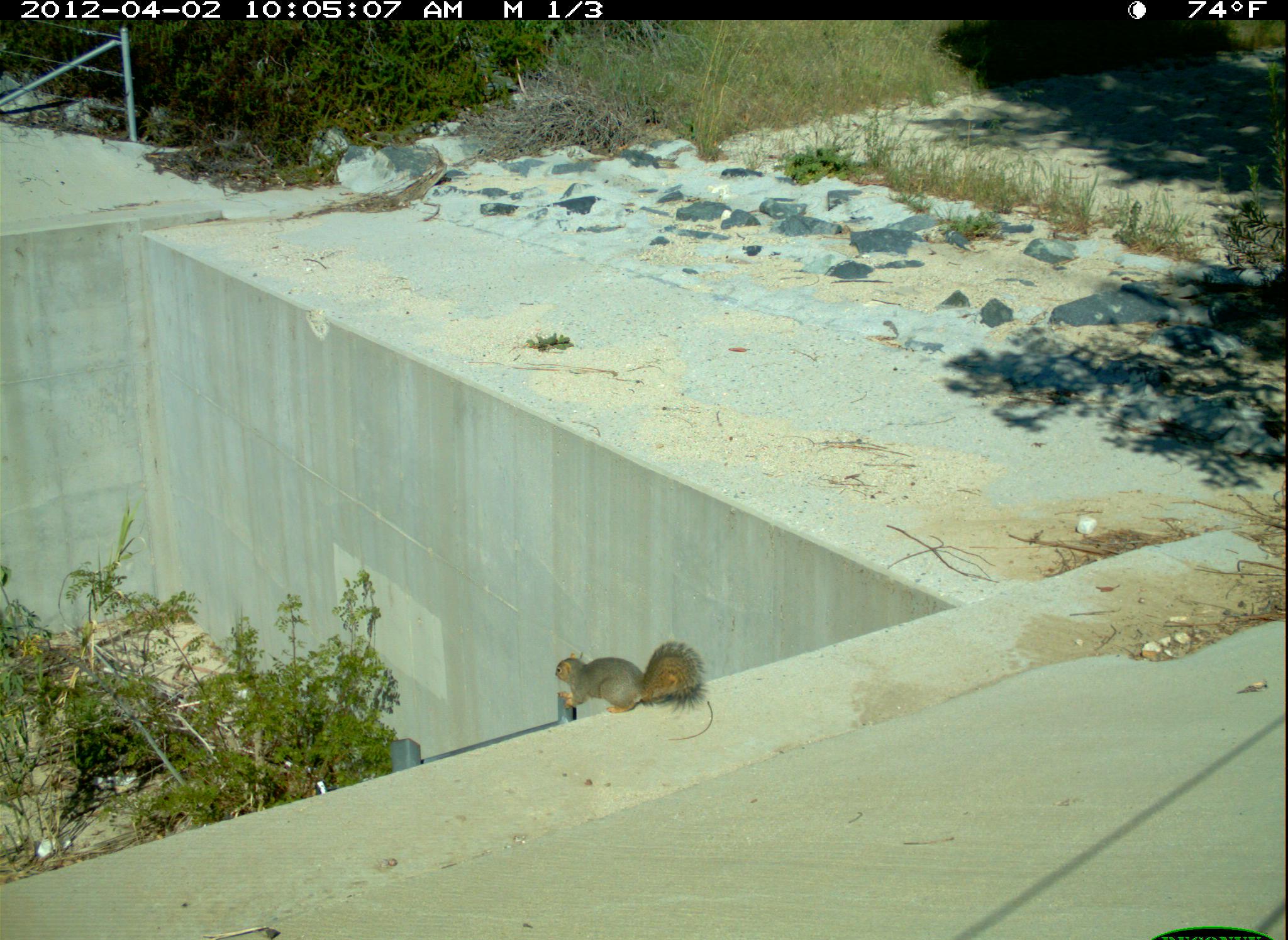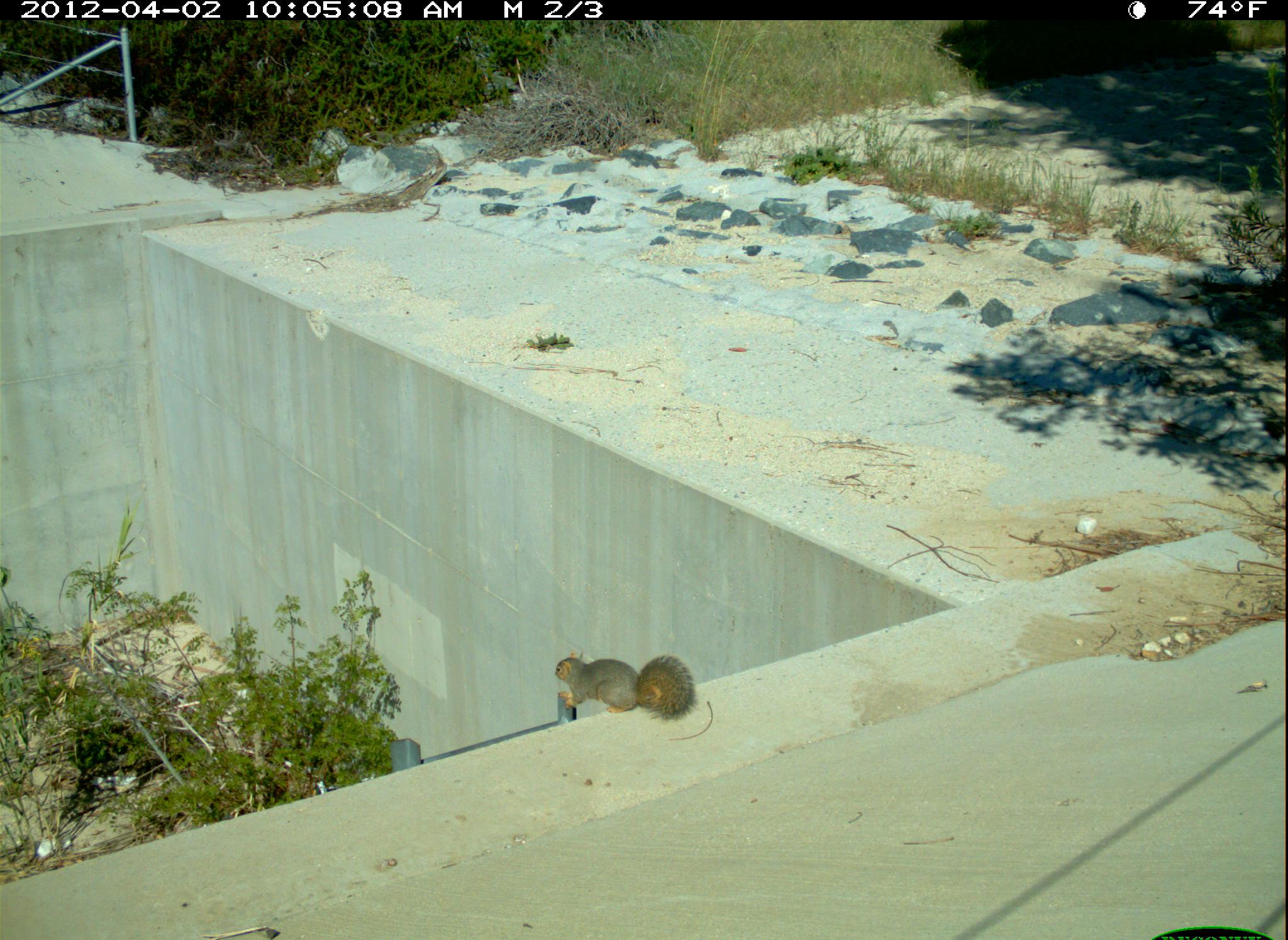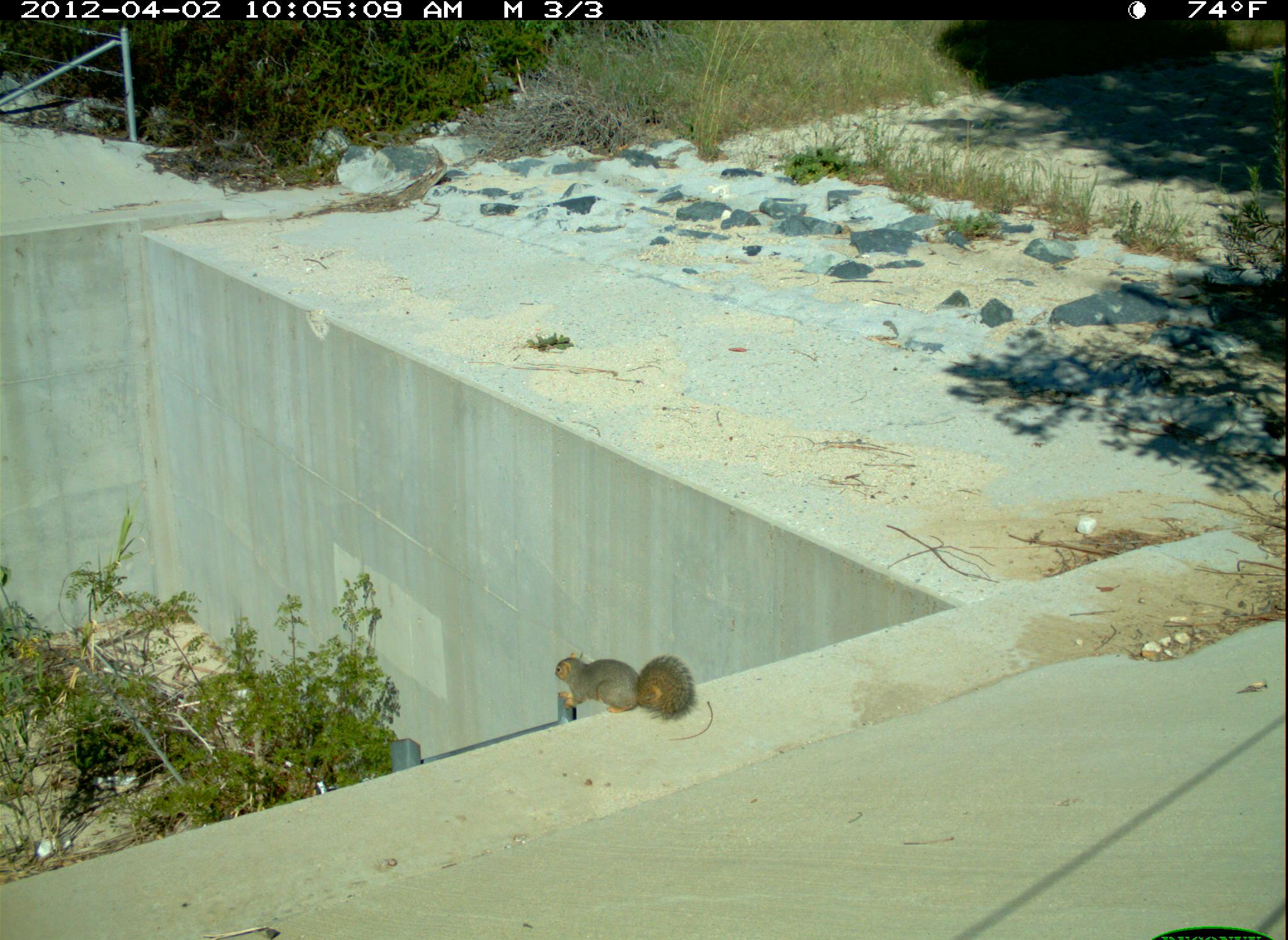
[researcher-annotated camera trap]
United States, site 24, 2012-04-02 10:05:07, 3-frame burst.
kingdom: Animalia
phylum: Chordata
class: Mammalia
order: Rodentia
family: Sciuridae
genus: Sciurus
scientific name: Sciurus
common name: squirrel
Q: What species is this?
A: Squirrel (Sciurus).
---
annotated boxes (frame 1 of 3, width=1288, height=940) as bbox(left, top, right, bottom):
squirrel: bbox(554, 641, 708, 715)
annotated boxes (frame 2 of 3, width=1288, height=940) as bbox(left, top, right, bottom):
squirrel: bbox(554, 650, 698, 723)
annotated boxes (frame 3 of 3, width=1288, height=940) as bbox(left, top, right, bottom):
squirrel: bbox(554, 650, 701, 722)